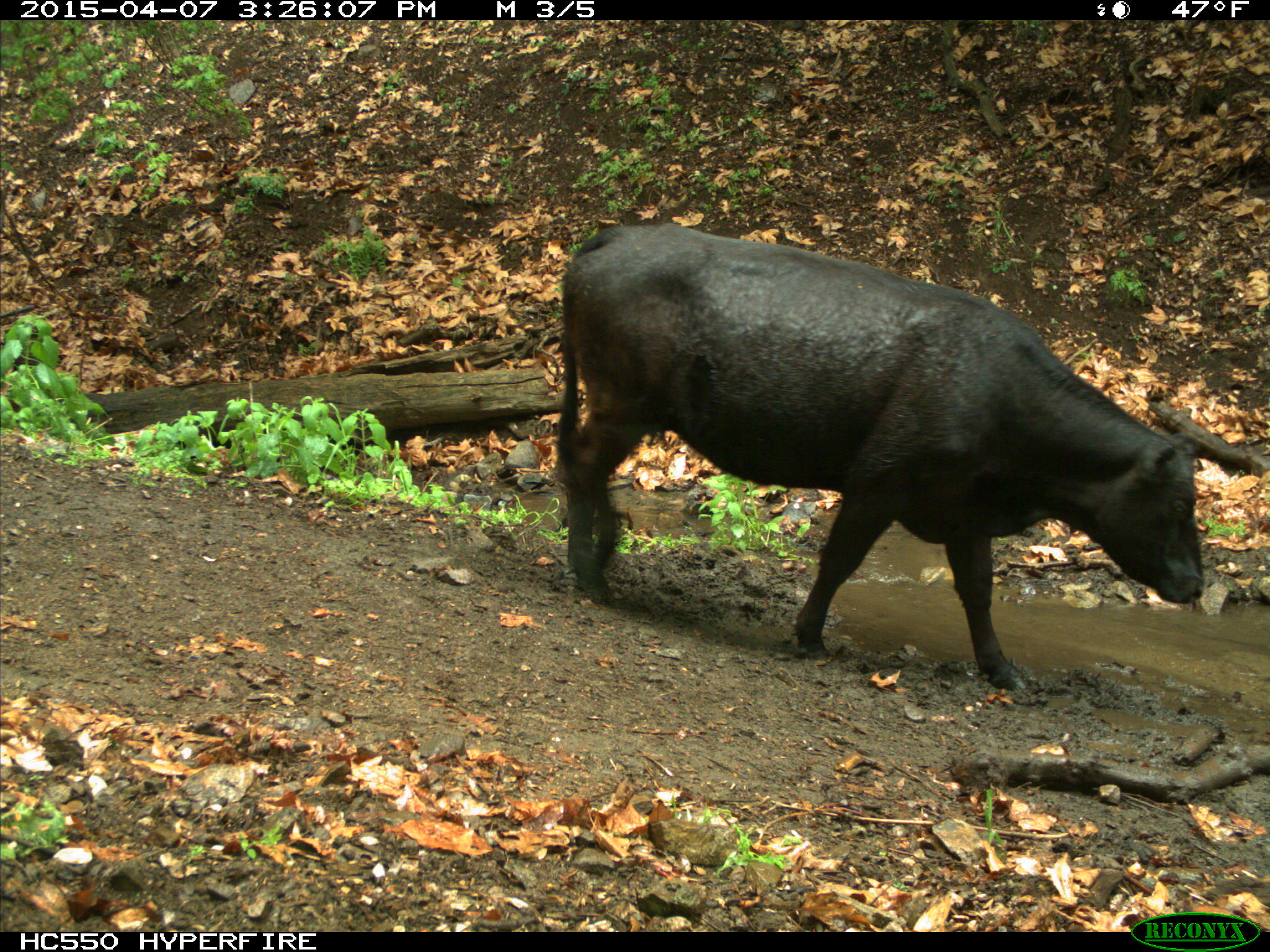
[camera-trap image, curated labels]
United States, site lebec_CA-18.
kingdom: Animalia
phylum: Chordata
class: Mammalia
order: Artiodactyla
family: Bovidae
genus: Bos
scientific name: Bos taurus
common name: domestic cow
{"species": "Bos taurus (domestic cow)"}